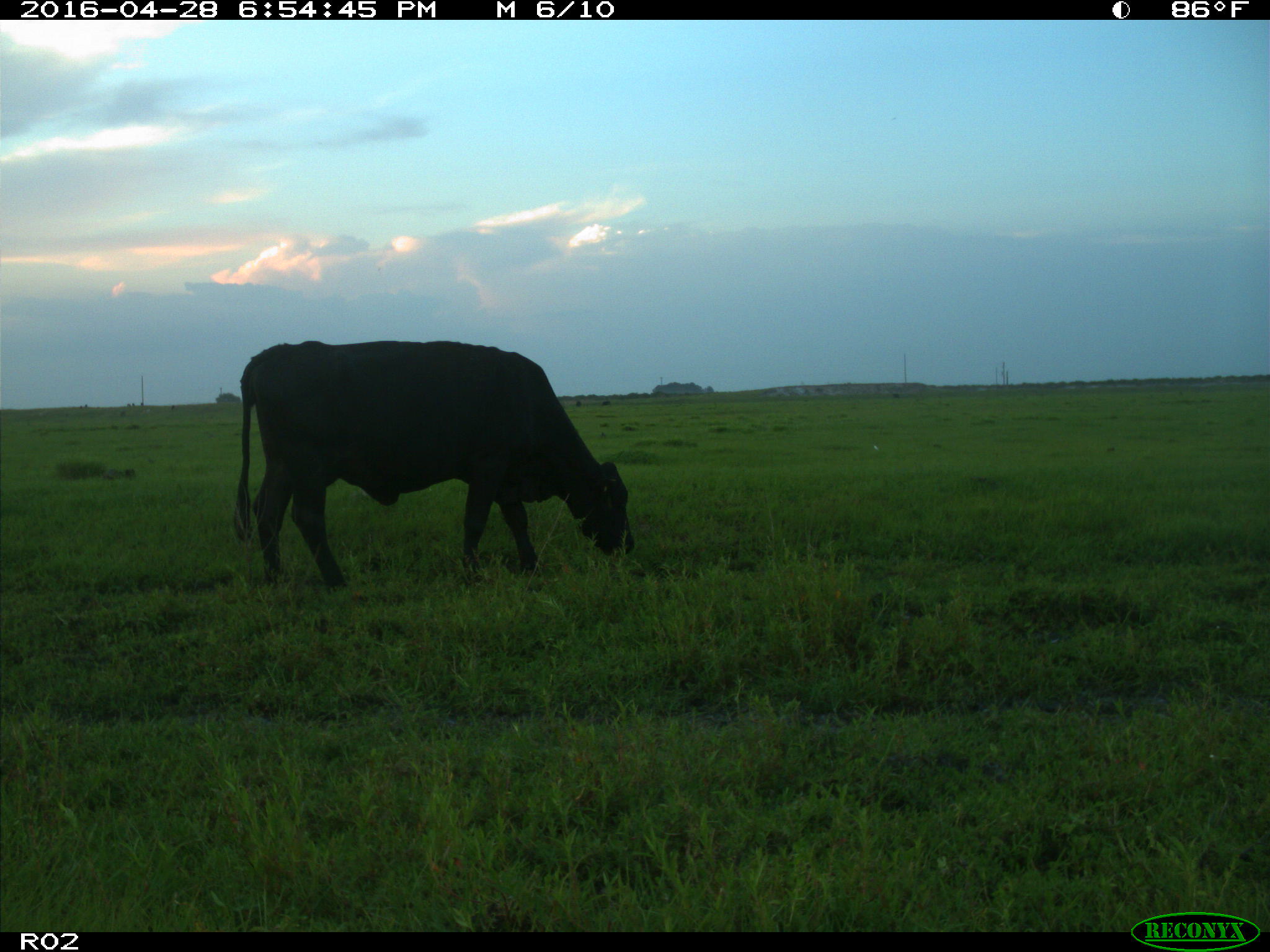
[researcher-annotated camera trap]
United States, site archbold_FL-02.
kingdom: Animalia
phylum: Chordata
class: Mammalia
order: Artiodactyla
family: Bovidae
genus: Bos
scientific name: Bos taurus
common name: domestic cow